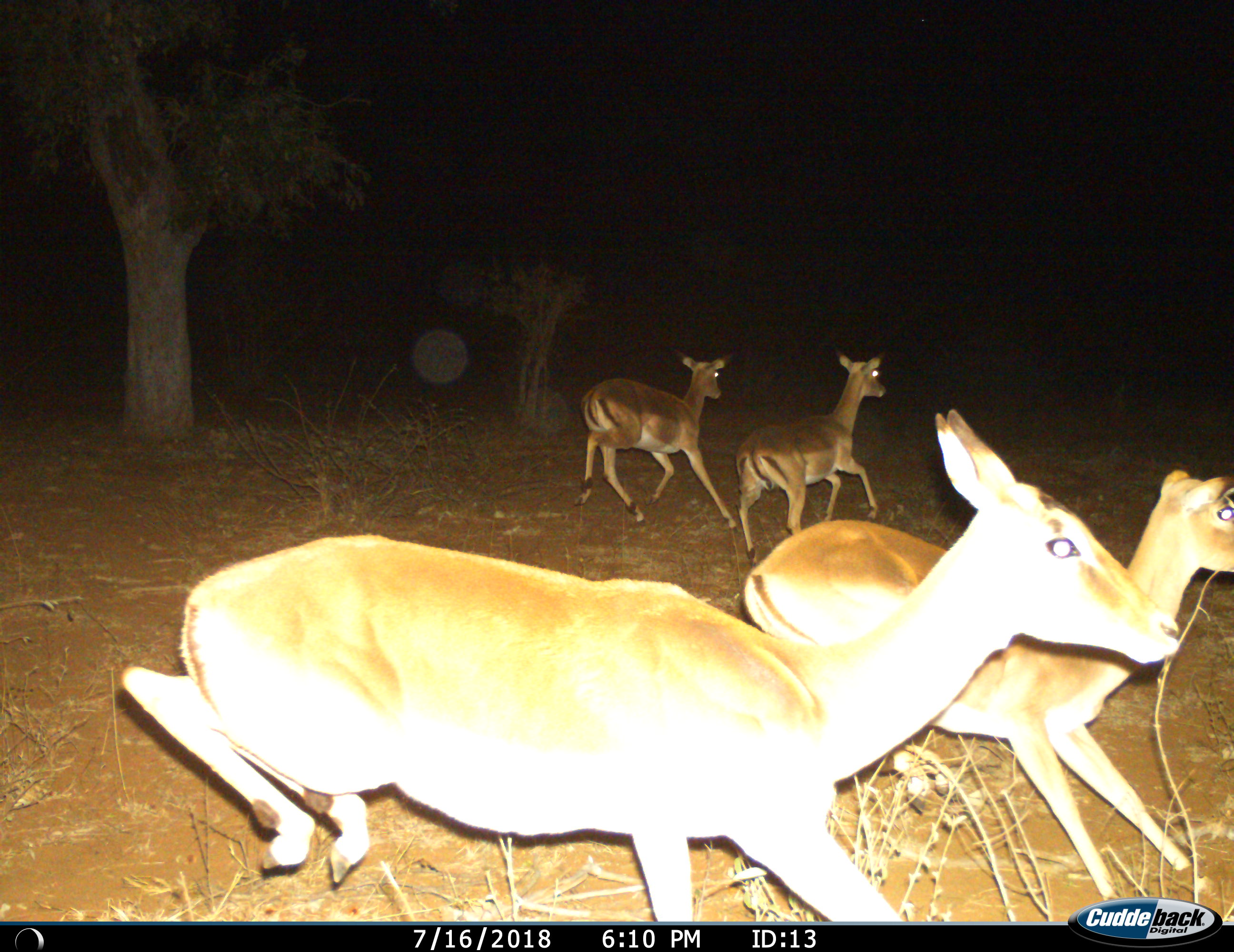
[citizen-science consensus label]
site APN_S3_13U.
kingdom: Animalia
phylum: Chordata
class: Mammalia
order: Artiodactyla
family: Bovidae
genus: Aepyceros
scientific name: Aepyceros melampus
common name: impala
Impala (Aepyceros melampus), count 4. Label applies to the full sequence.